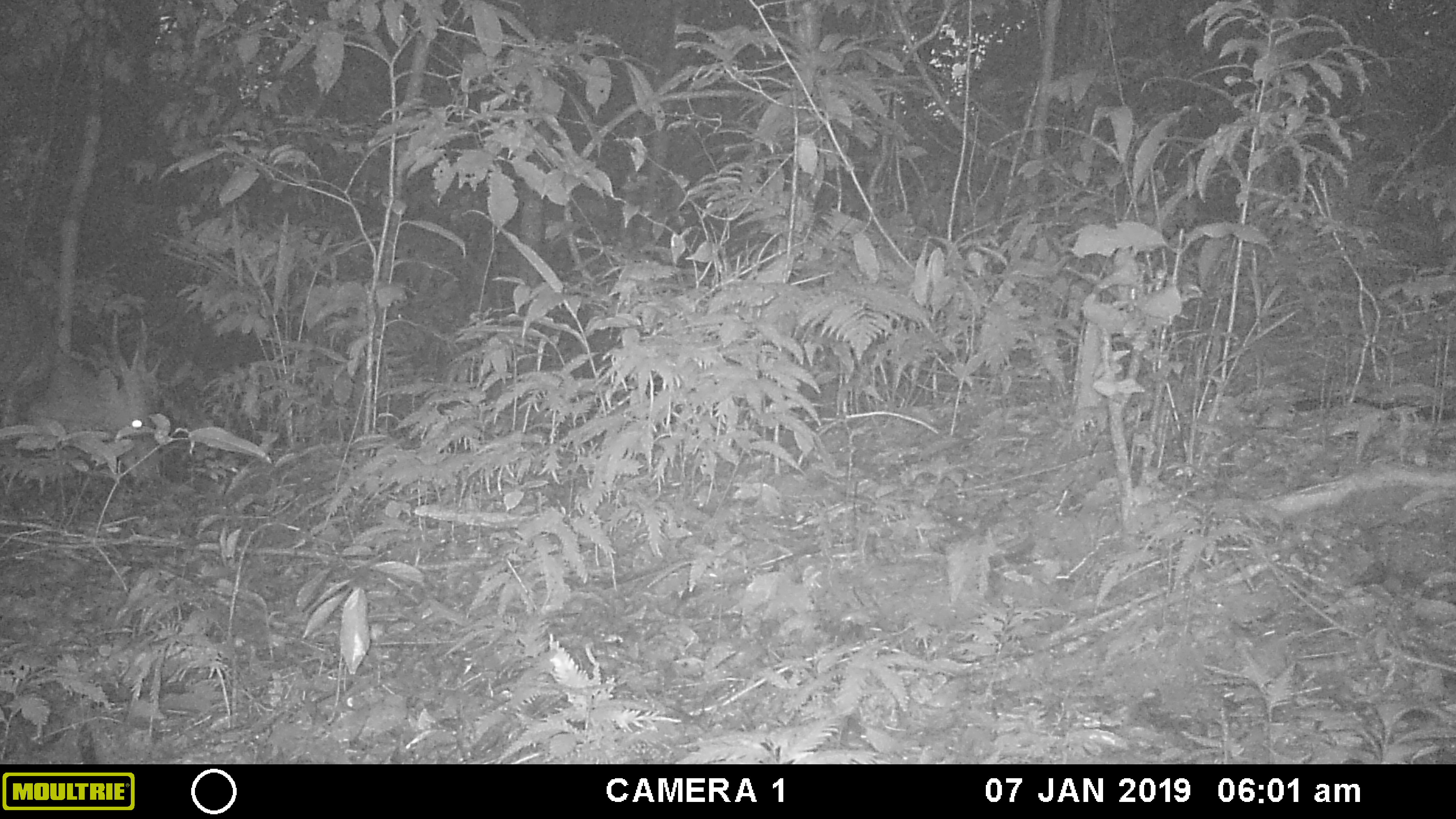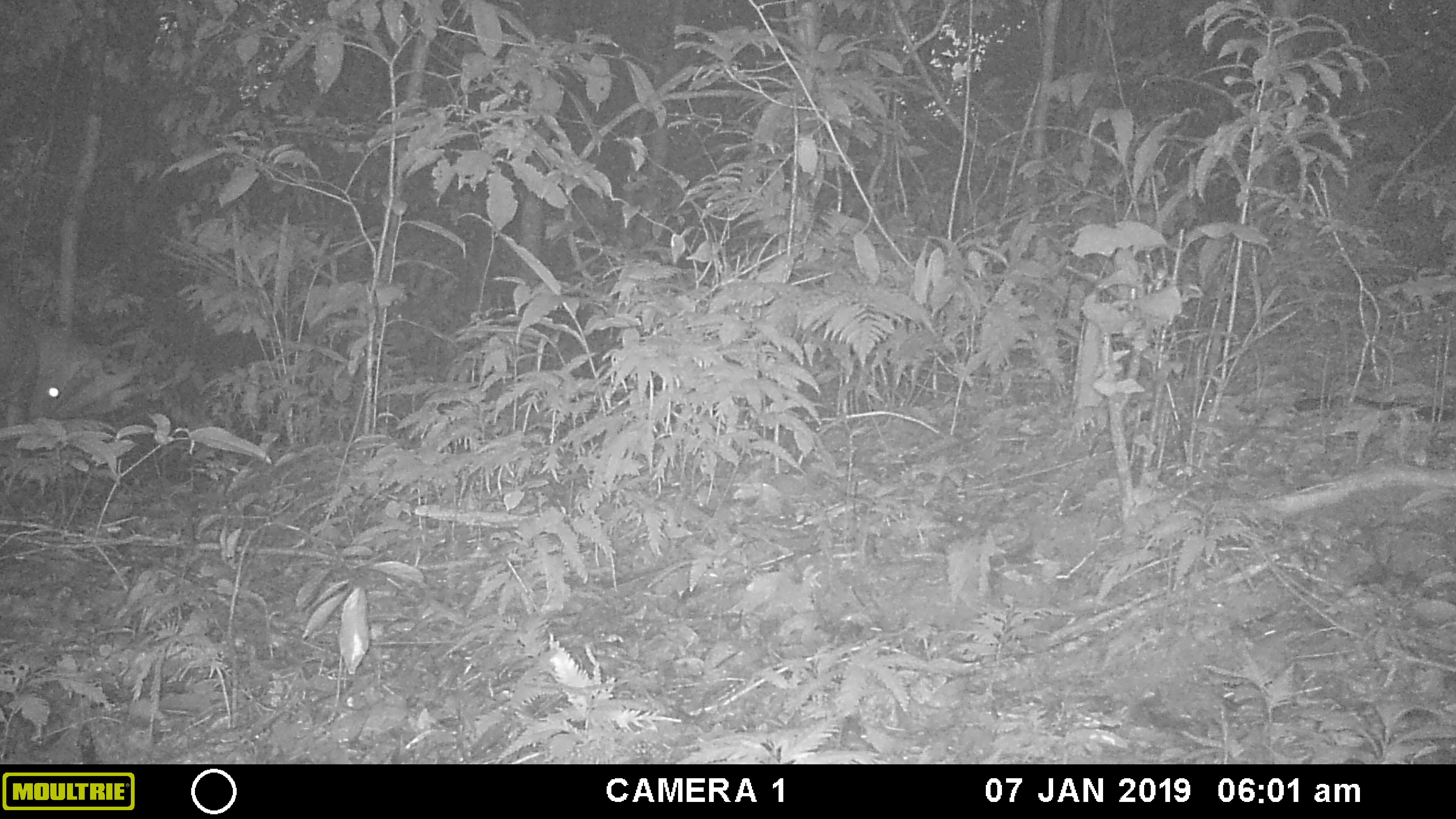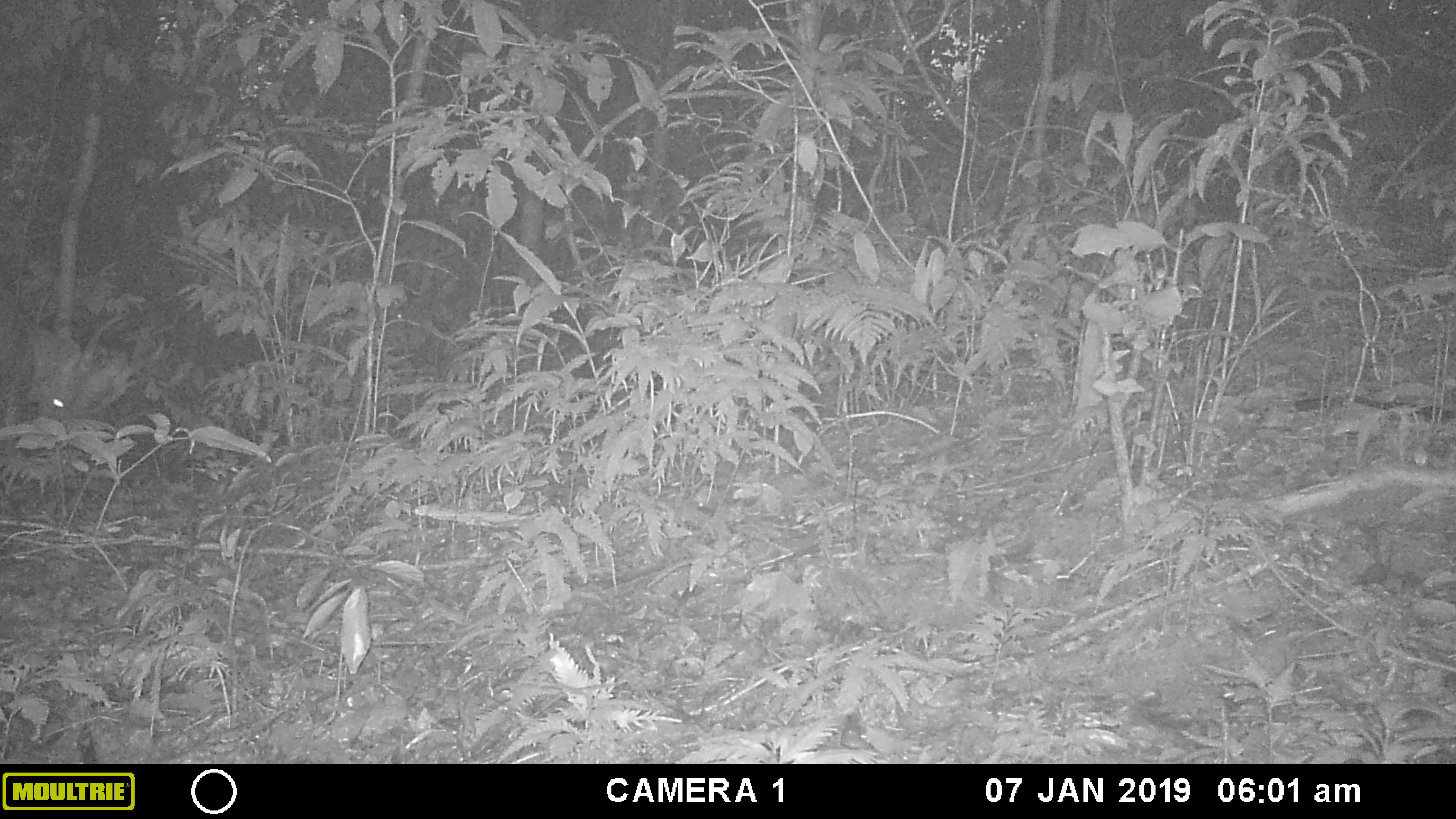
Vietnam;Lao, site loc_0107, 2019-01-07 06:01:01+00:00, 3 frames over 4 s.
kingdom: Animalia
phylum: Chordata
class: Mammalia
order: Artiodactyla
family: Cervidae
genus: Muntiacus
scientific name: Muntiacus vuquangensis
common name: large-antlered muntjac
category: large antlered muntjac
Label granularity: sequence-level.